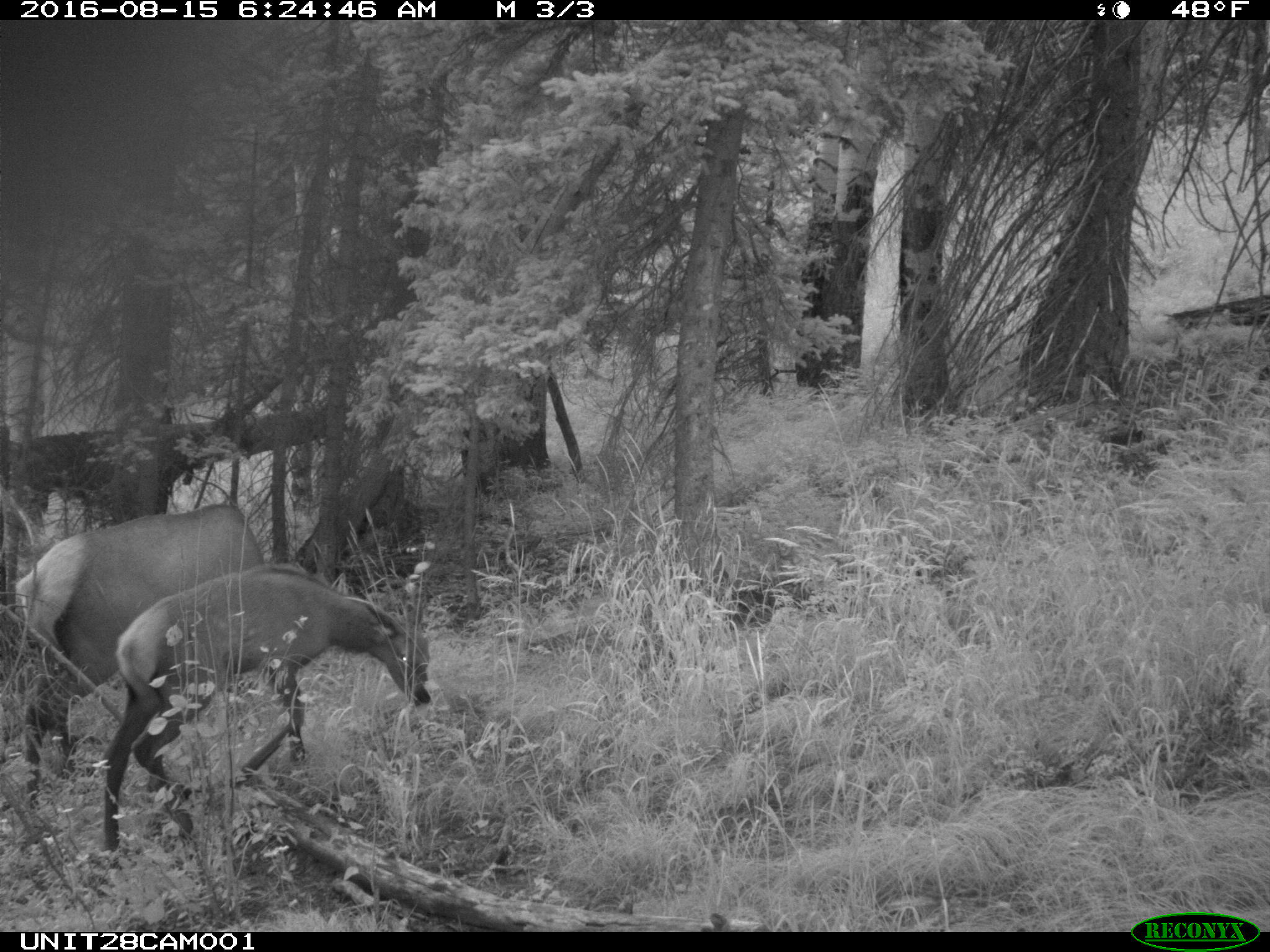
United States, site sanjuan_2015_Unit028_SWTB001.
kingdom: Animalia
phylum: Chordata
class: Mammalia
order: Artiodactyla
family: Cervidae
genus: Cervus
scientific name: Cervus elaphus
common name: red deer